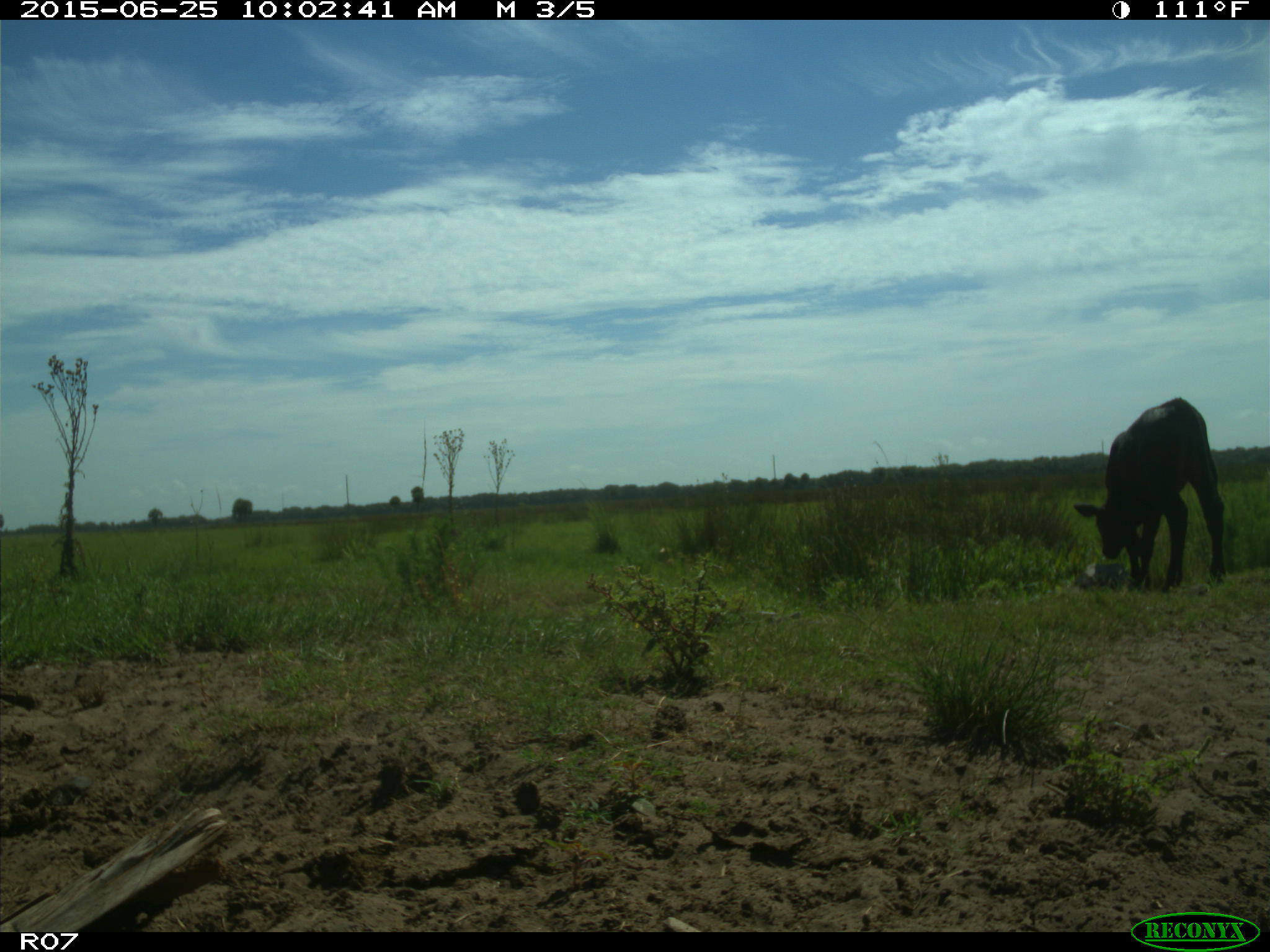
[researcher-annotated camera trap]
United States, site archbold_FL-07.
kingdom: Animalia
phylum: Chordata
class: Mammalia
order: Artiodactyla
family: Bovidae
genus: Bos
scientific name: Bos taurus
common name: domestic cow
Bos taurus (domestic cow).